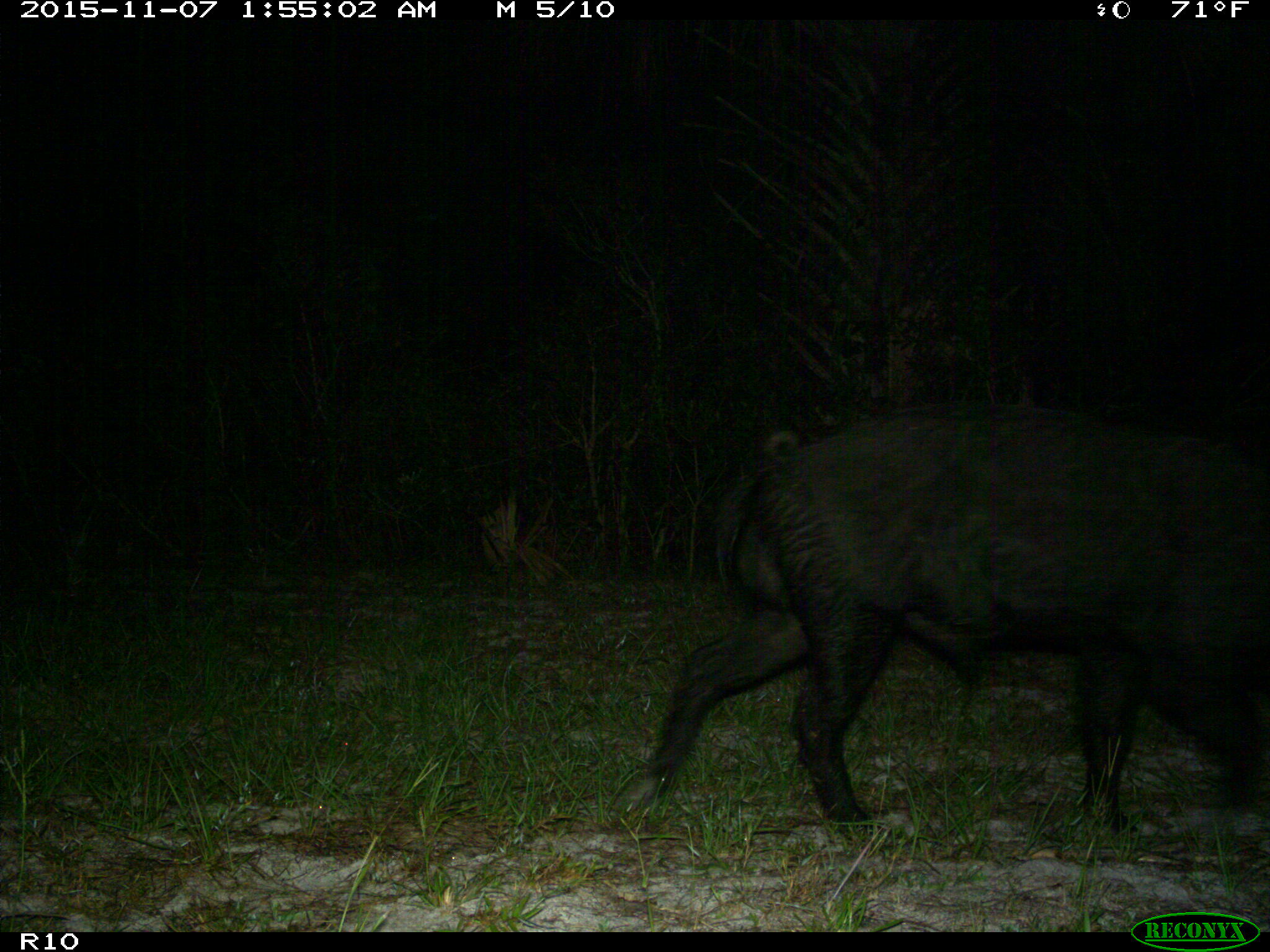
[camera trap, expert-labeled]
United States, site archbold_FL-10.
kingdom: Animalia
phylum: Chordata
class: Mammalia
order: Artiodactyla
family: Suidae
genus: Sus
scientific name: Sus scrofa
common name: wild boar